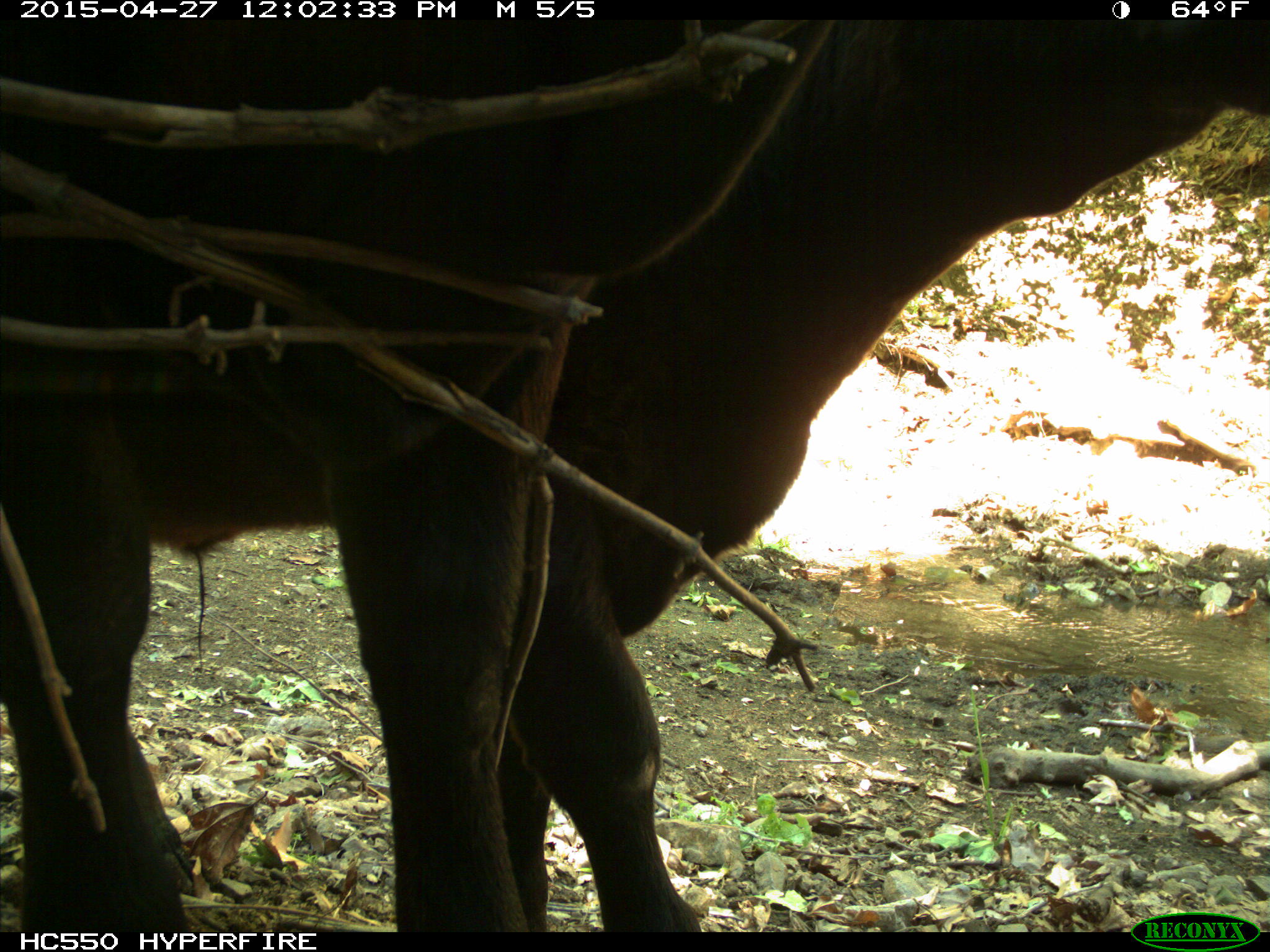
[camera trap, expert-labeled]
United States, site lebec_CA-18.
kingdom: Animalia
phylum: Chordata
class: Mammalia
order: Artiodactyla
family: Bovidae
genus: Bos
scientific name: Bos taurus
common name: domestic cow